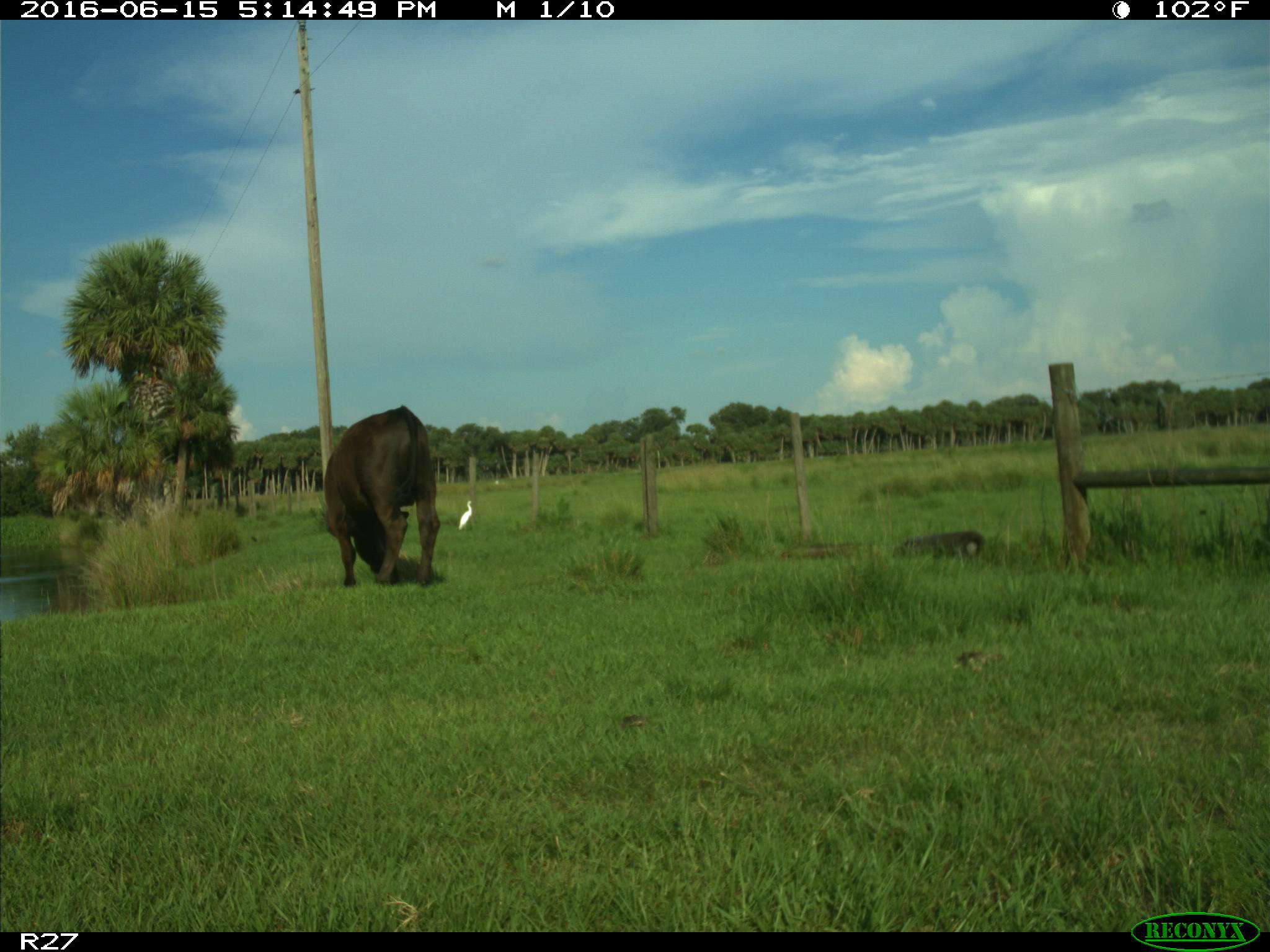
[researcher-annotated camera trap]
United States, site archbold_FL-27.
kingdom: Animalia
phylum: Chordata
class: Mammalia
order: Artiodactyla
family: Bovidae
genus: Bos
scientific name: Bos taurus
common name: domestic cow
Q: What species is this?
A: Bos taurus (domestic cow).